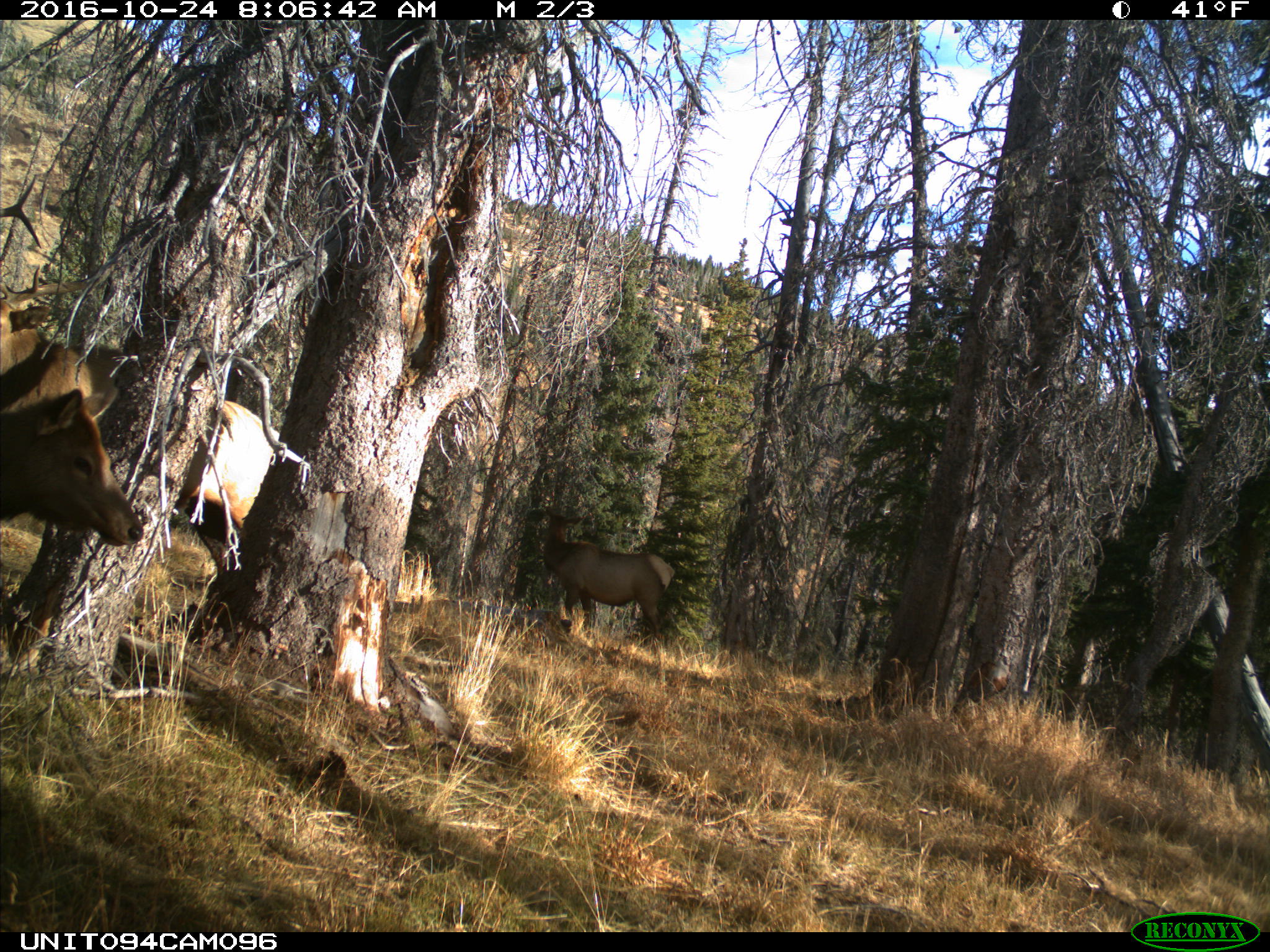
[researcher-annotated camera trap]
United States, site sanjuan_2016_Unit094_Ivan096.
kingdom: Animalia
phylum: Chordata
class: Mammalia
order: Artiodactyla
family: Cervidae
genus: Cervus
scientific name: Cervus elaphus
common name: red deer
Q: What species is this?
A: Cervus elaphus (red deer).